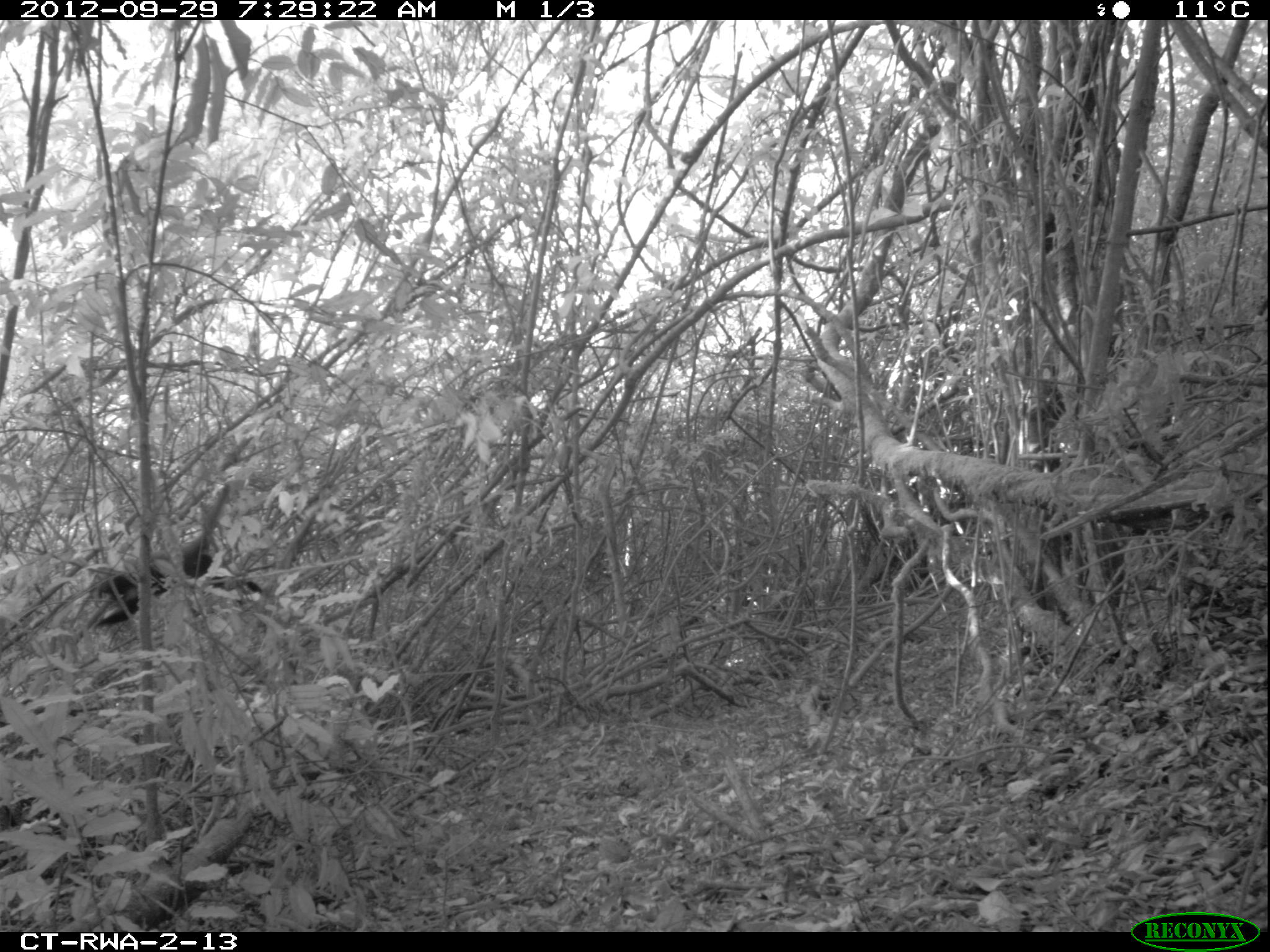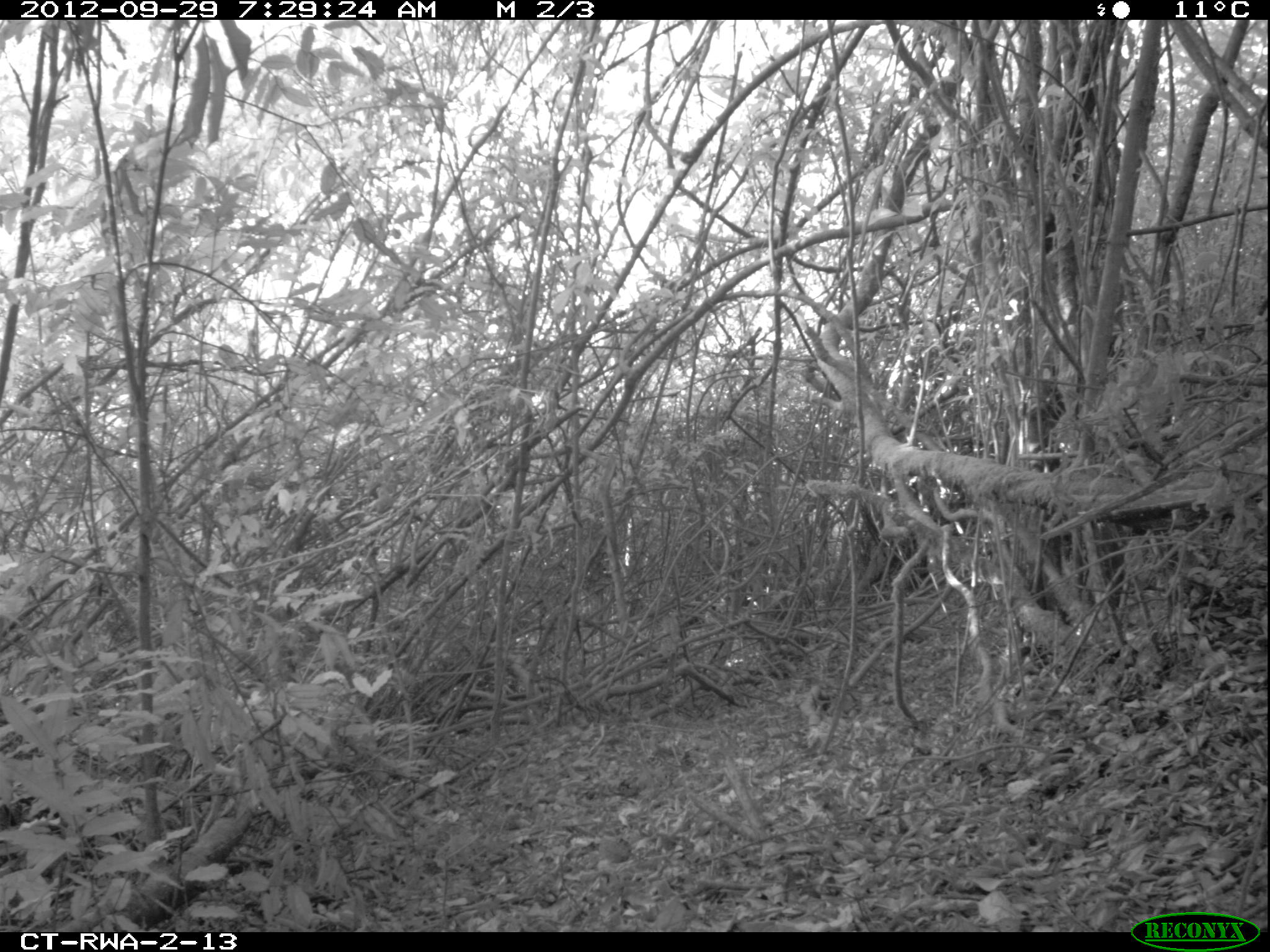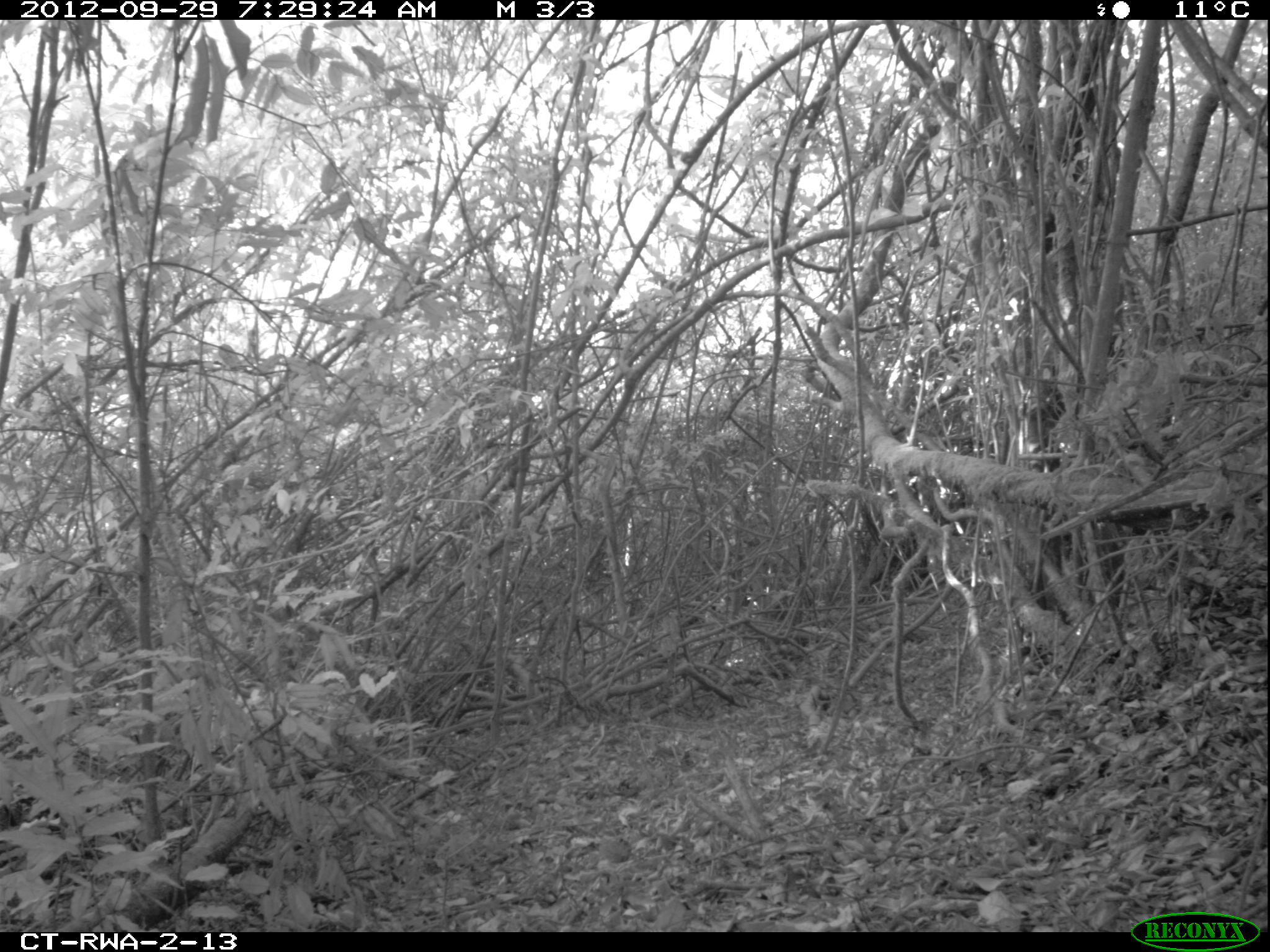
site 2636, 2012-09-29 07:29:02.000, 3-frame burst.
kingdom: Animalia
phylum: Chordata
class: Mammalia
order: Primates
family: Cercopithecidae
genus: Allochrocebus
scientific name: Allochrocebus lhoesti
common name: l'hoest's monkey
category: cercopithecus lhoesti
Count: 1.